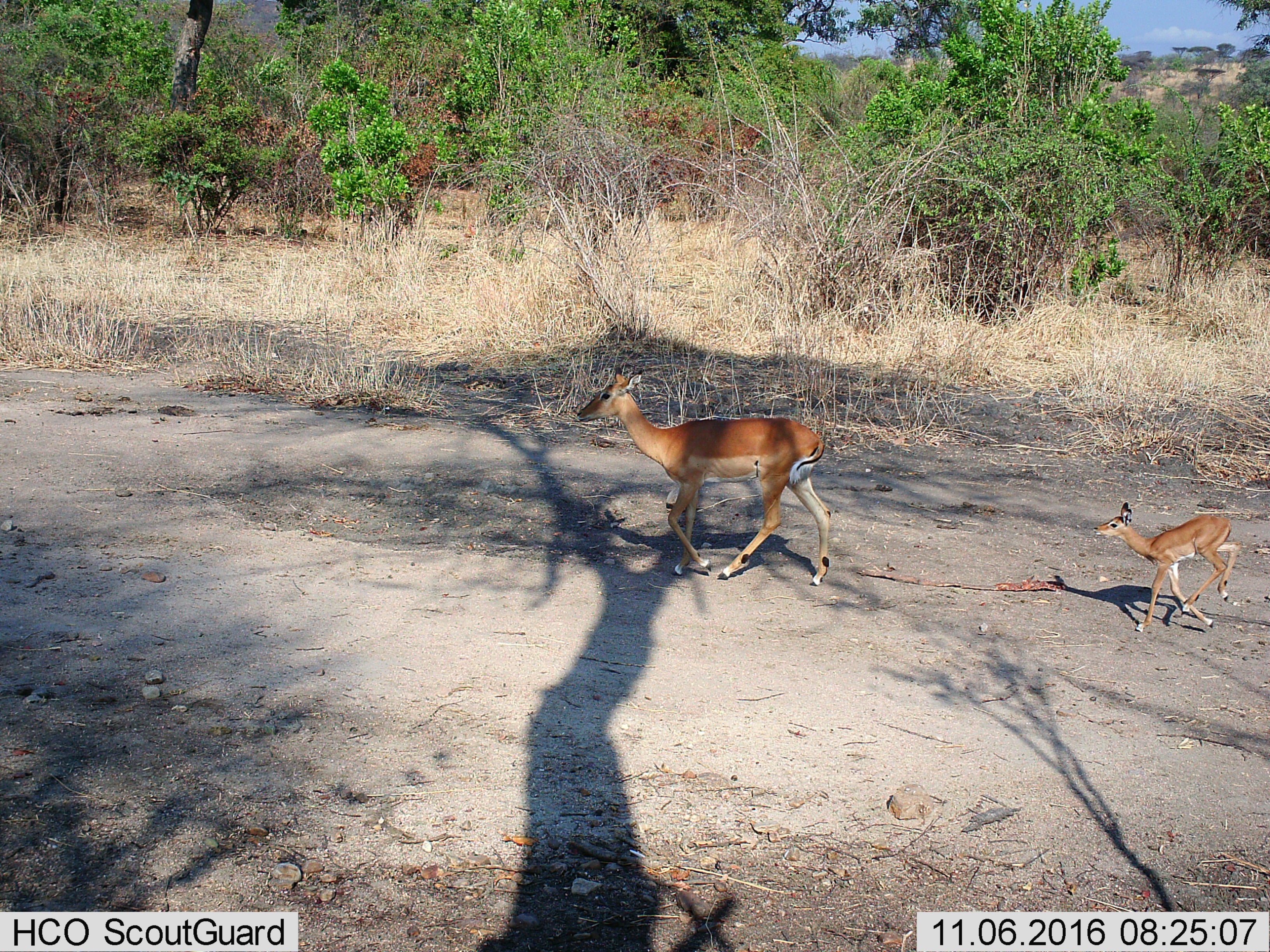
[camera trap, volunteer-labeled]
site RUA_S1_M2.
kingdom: Animalia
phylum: Chordata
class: Mammalia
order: Artiodactyla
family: Bovidae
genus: Aepyceros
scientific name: Aepyceros melampus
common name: impala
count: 2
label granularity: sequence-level